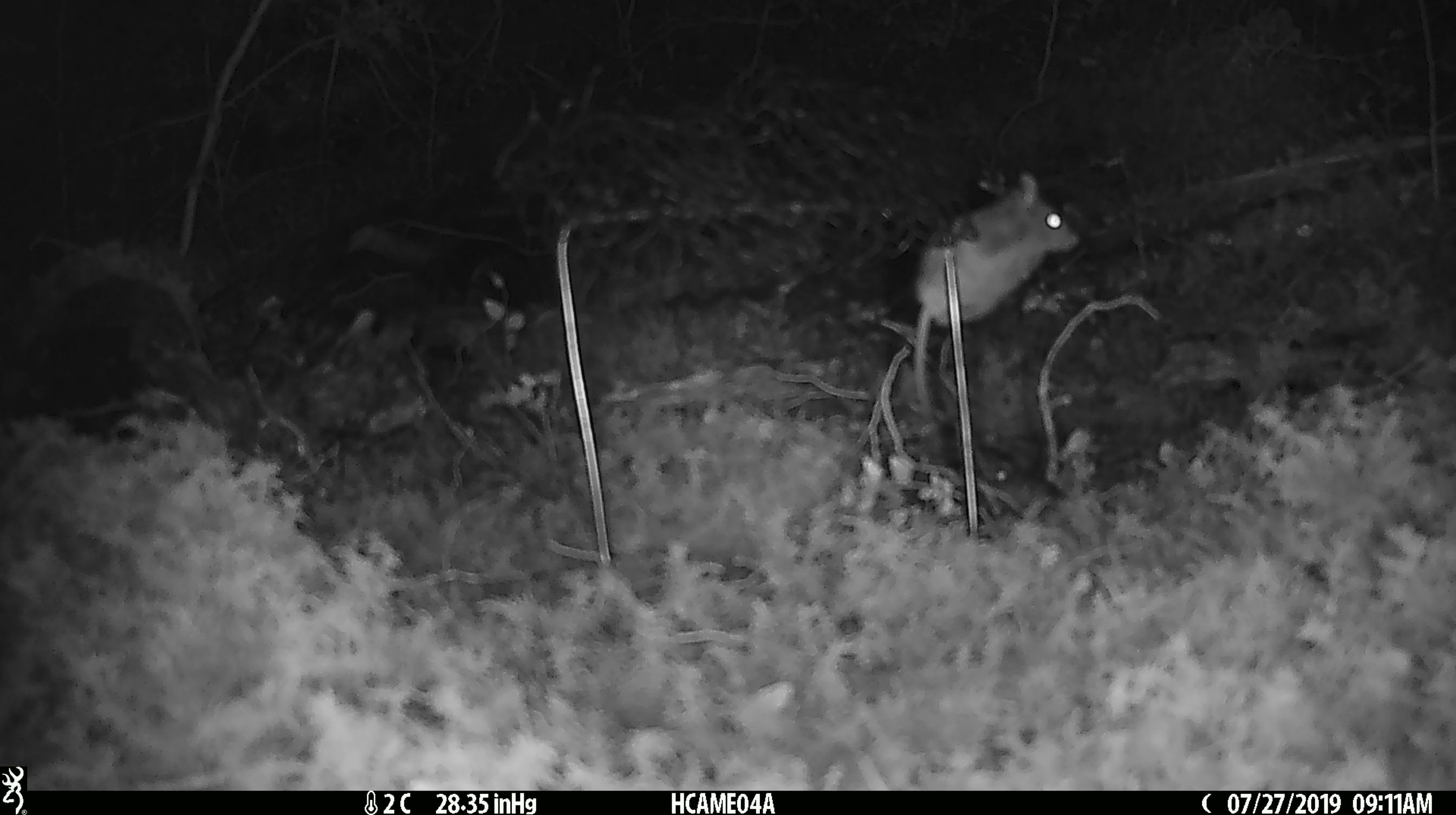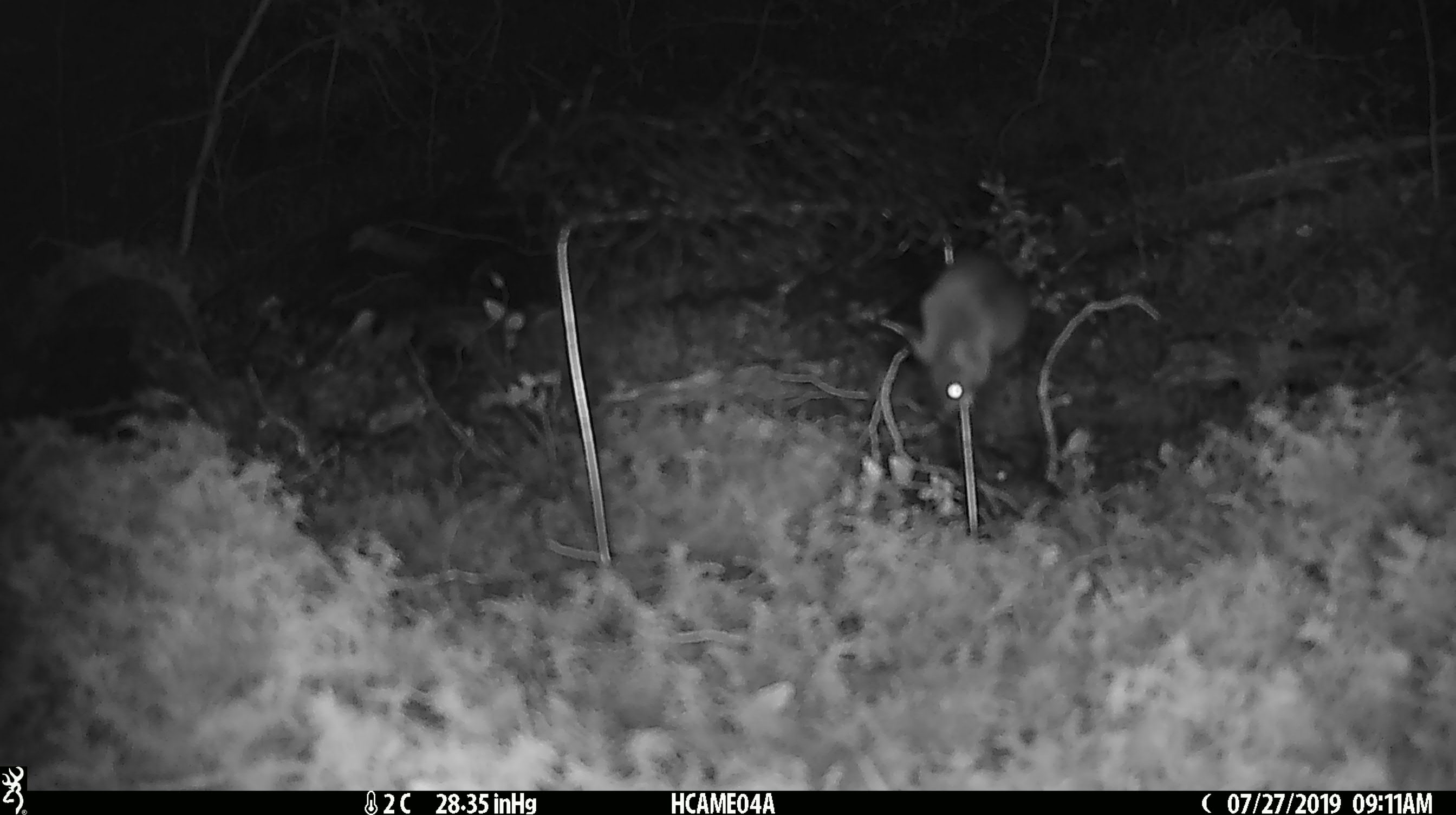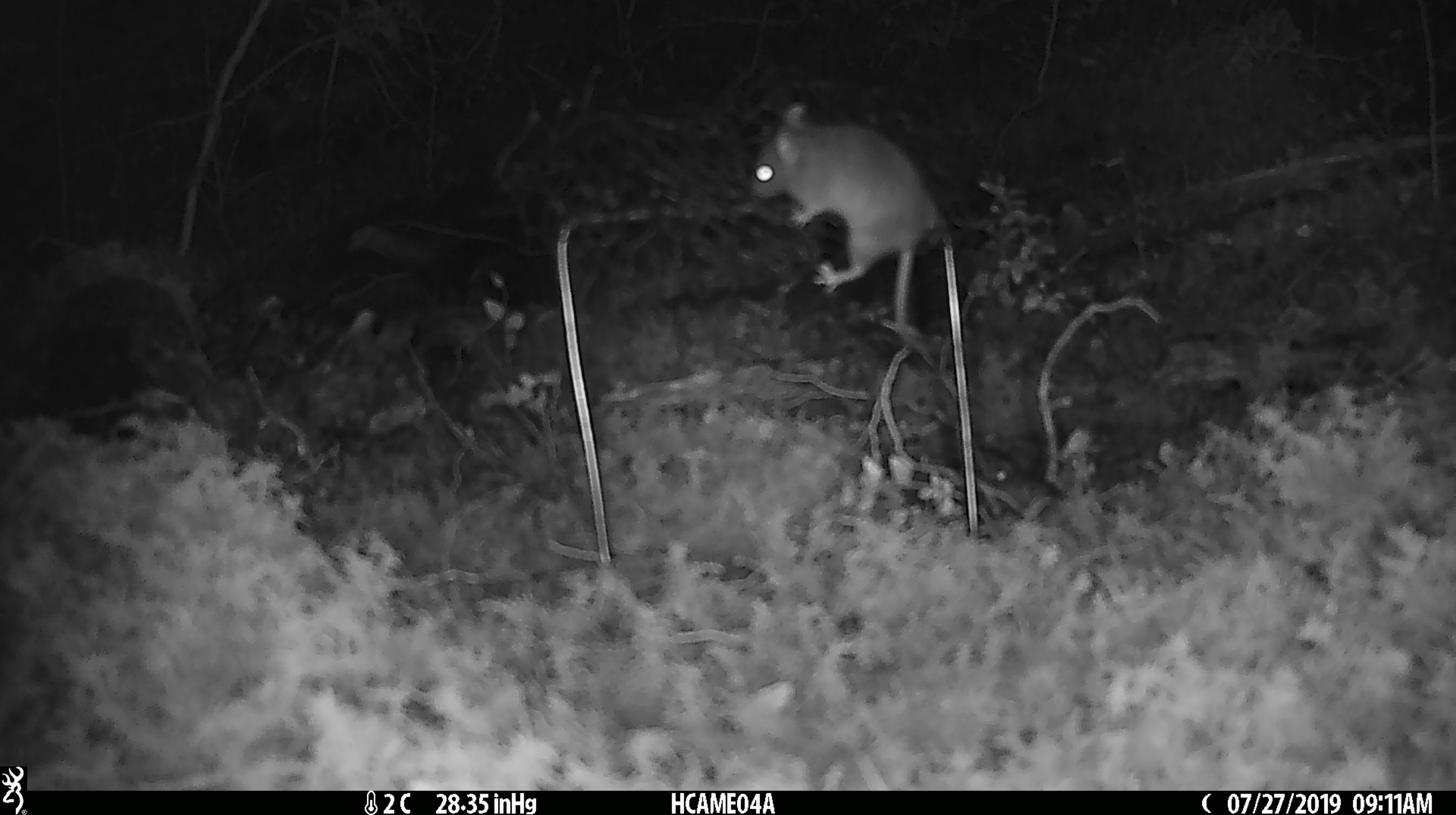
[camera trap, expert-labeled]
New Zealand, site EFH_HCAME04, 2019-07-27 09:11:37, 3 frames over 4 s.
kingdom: Animalia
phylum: Chordata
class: Mammalia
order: Rodentia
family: Muridae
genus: Mus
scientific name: Mus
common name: mouse